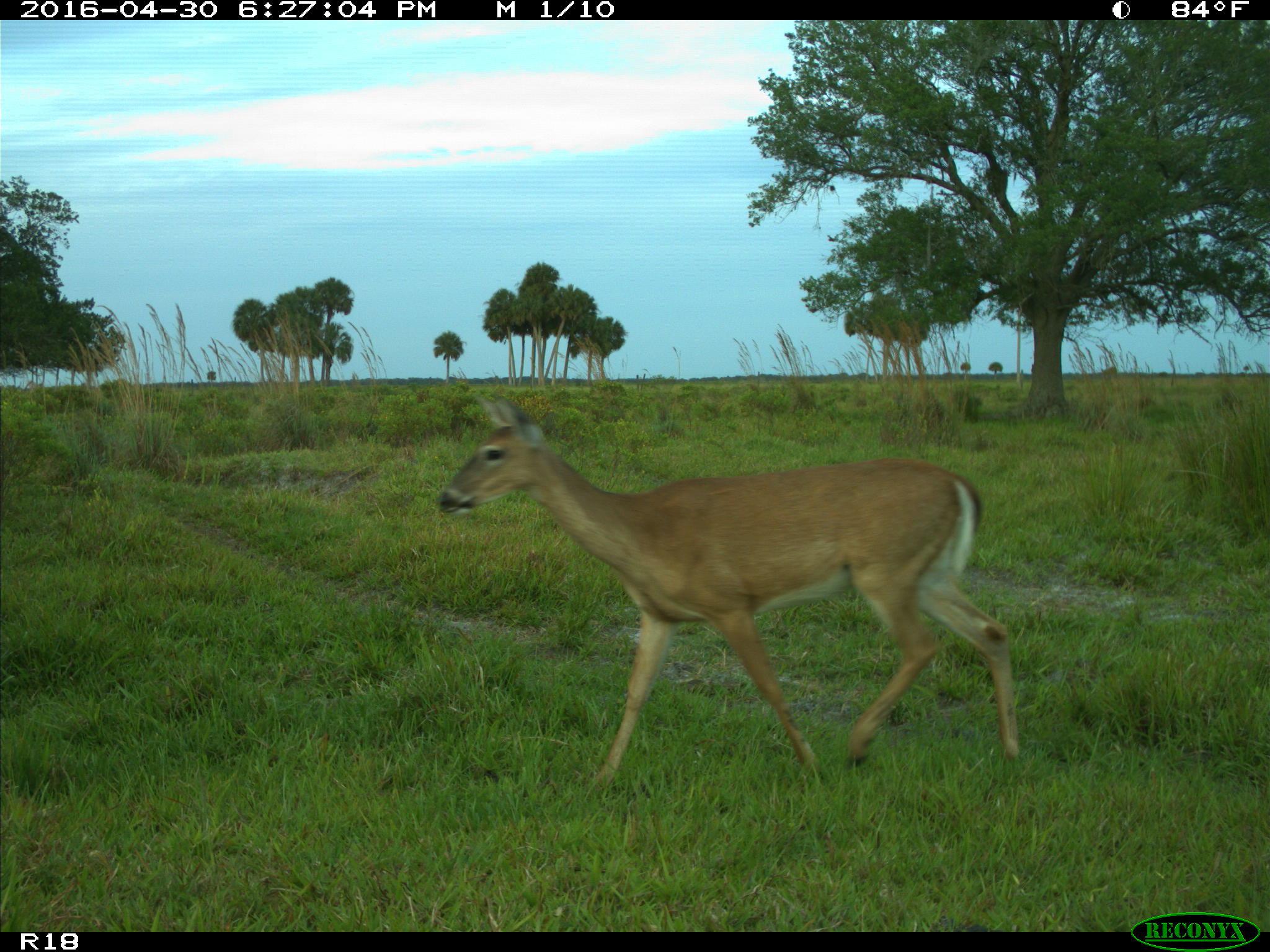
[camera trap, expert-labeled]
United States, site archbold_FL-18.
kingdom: Animalia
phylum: Chordata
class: Mammalia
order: Artiodactyla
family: Cervidae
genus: Odocoileus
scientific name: Odocoileus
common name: deer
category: unidentified deer